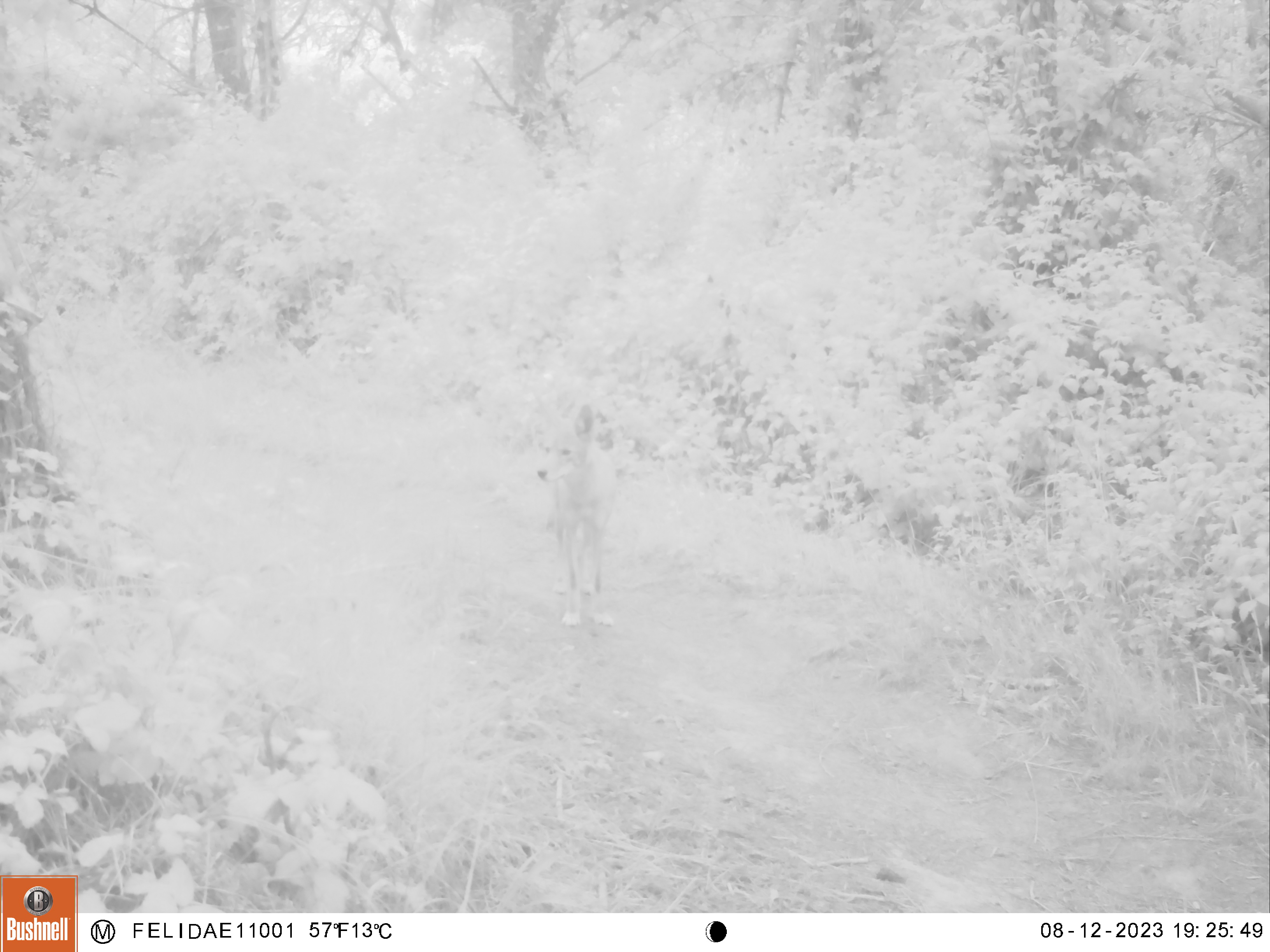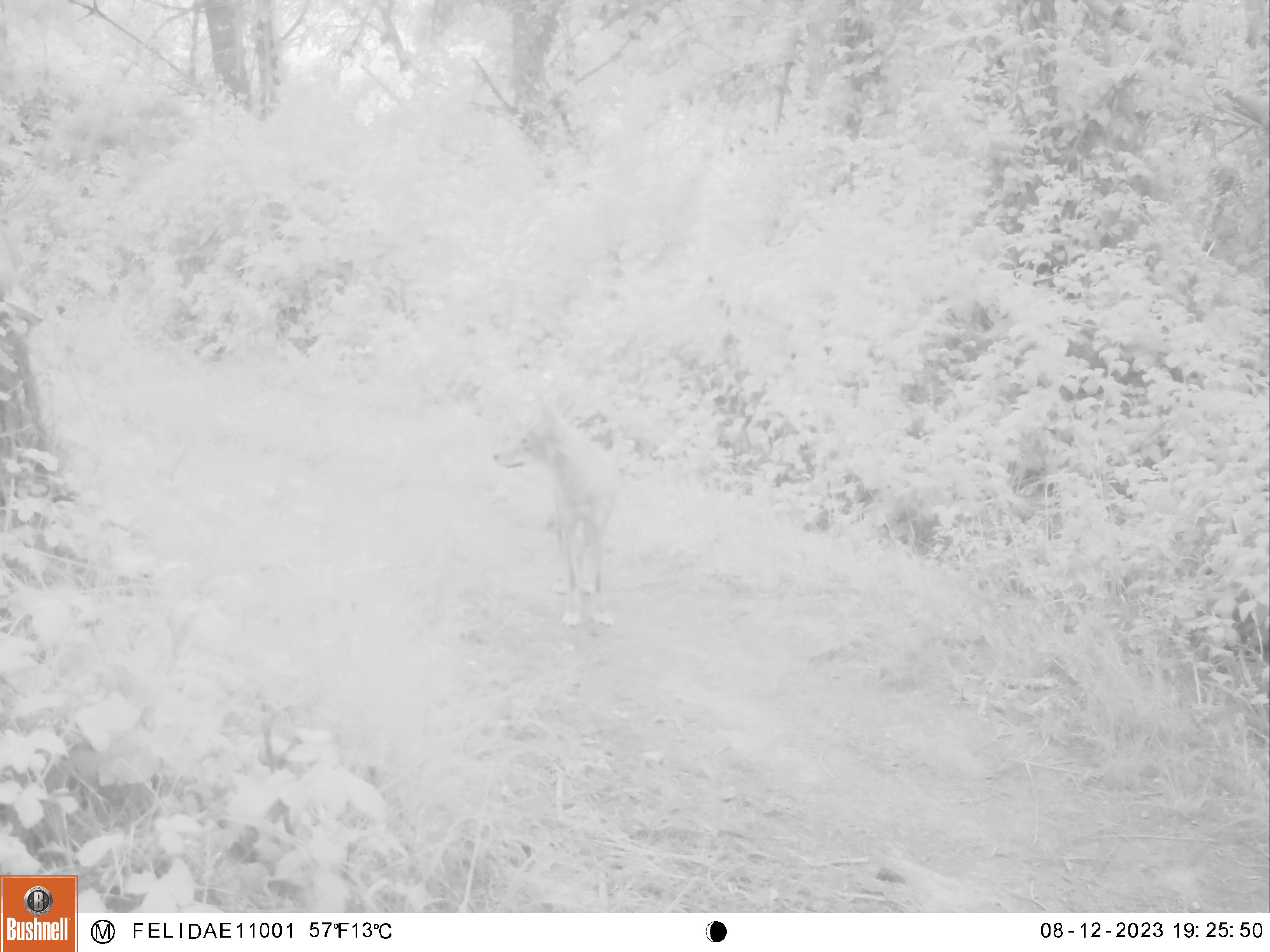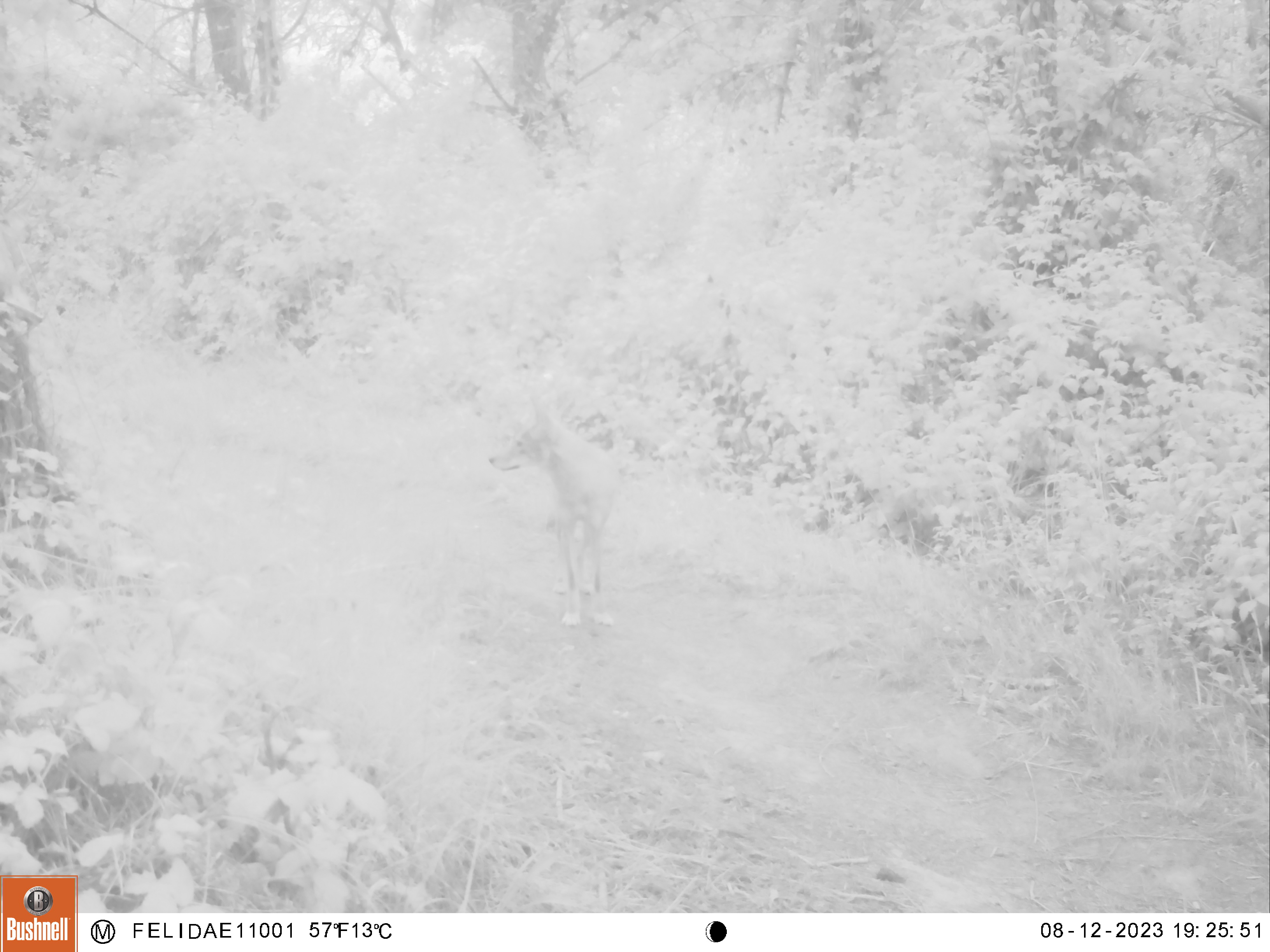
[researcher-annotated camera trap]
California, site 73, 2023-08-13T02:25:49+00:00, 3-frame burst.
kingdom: Animalia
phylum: Chordata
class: Mammalia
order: Carnivora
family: Canidae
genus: Canis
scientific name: Canis latrans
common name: coyote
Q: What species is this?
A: Coyote (Canis latrans).